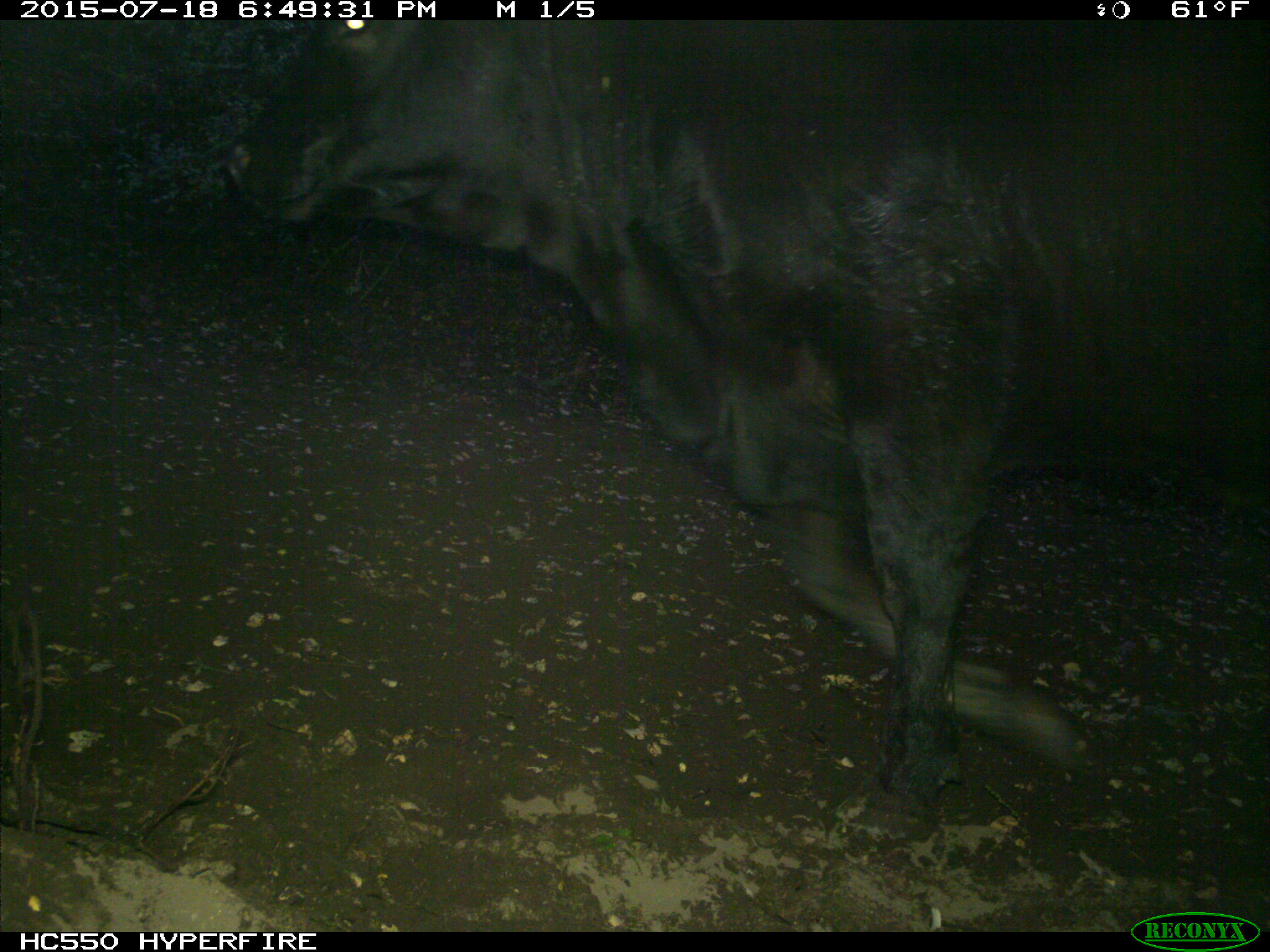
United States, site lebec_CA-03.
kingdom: Animalia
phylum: Chordata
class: Mammalia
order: Artiodactyla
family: Bovidae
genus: Bos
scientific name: Bos taurus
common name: domestic cow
Bos taurus (domestic cow).